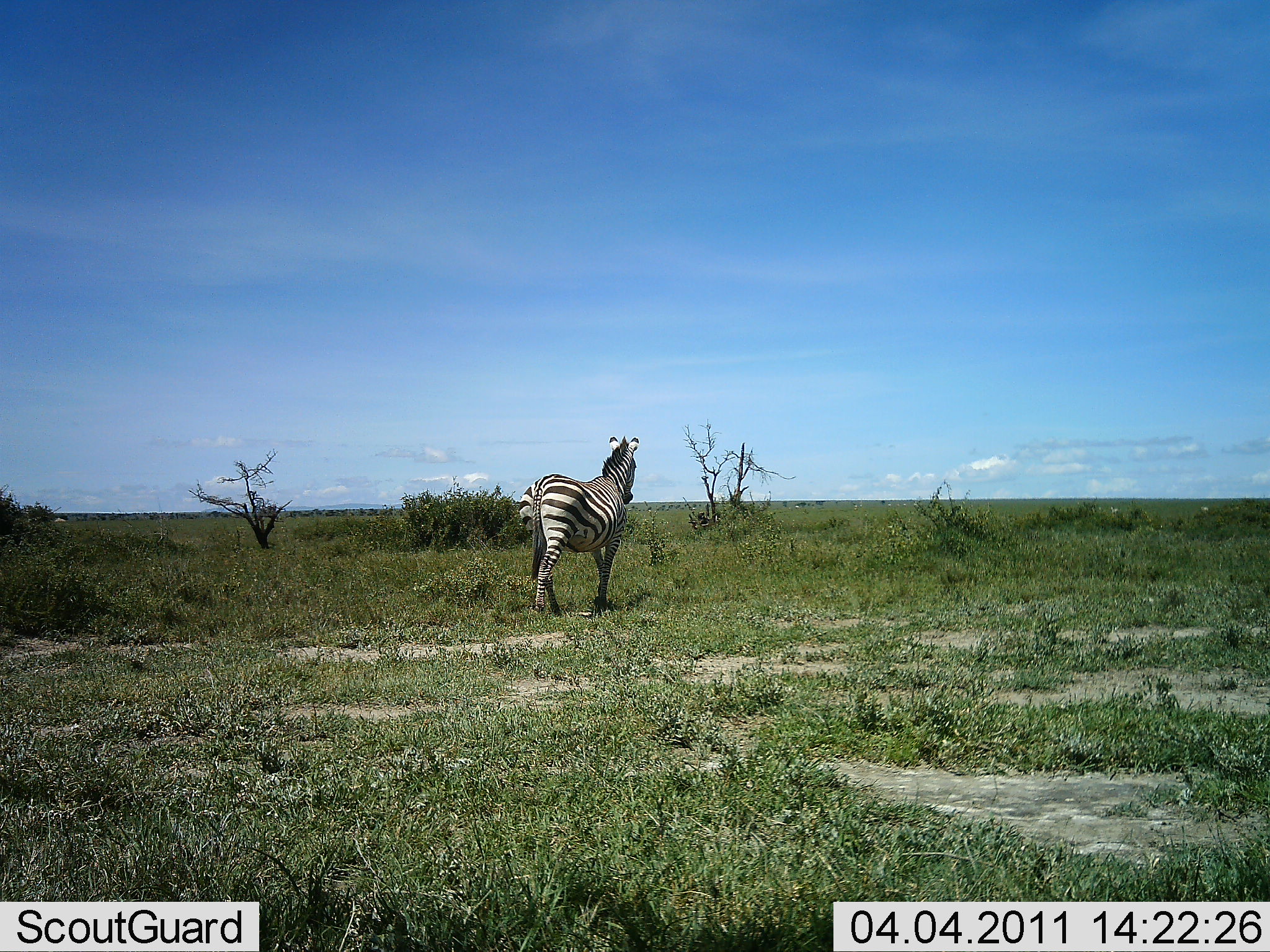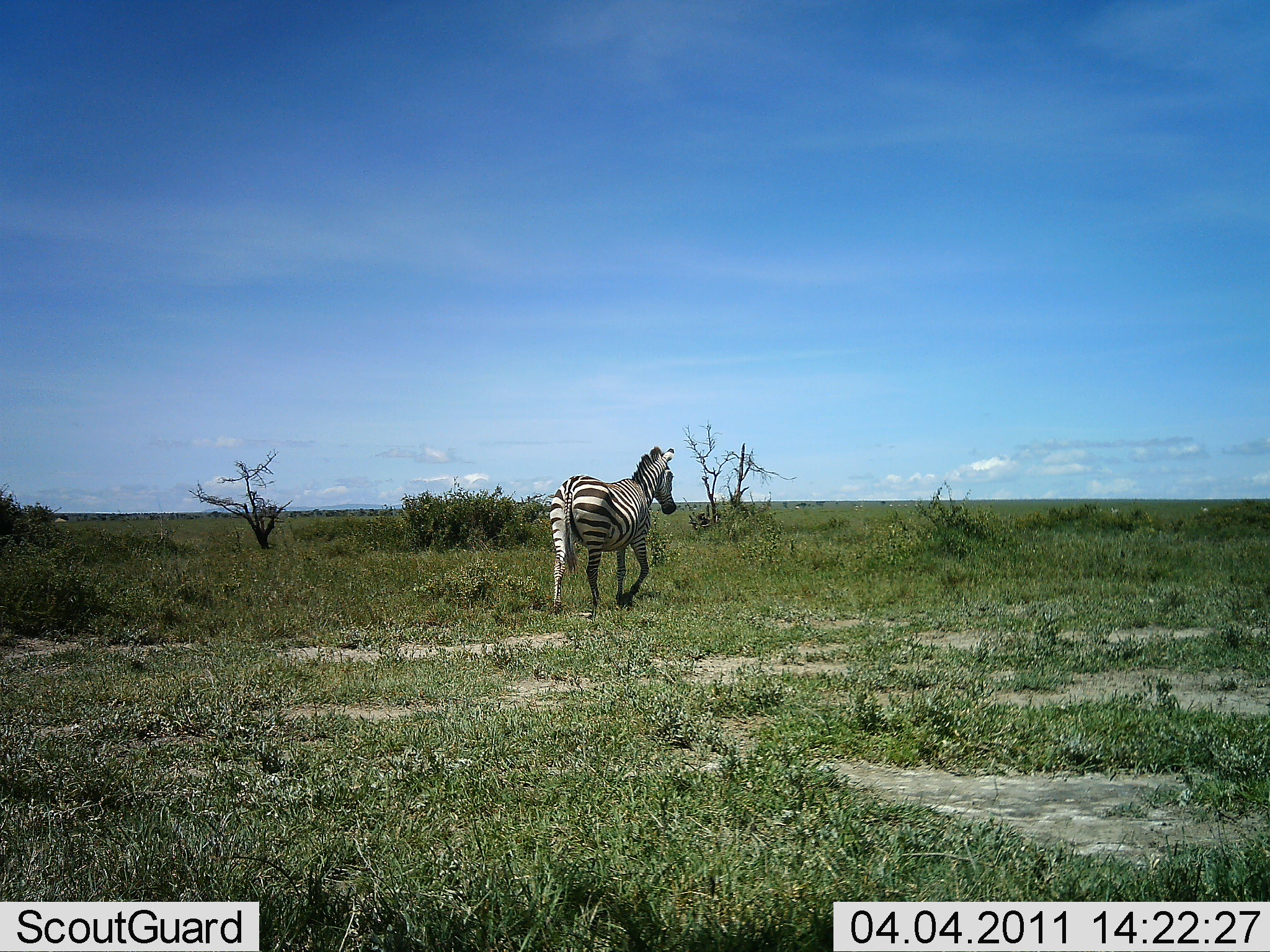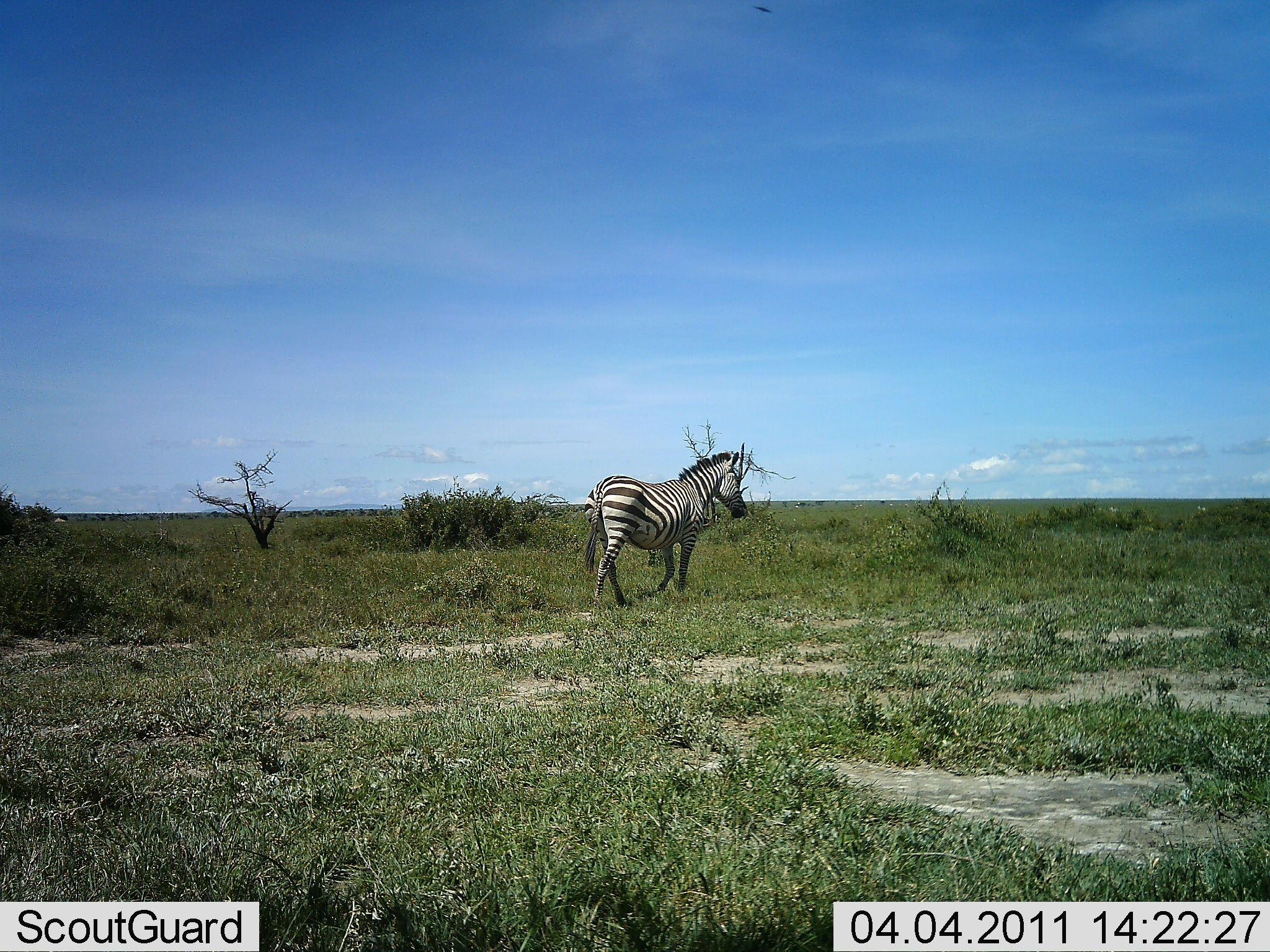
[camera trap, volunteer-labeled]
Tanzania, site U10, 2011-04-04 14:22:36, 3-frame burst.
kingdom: Animalia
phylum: Chordata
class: Mammalia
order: Perissodactyla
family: Equidae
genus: Equus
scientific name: Equus quagga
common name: plains zebra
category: zebra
Zebra (plains zebra) (Equus quagga), count 1. Behavior (volunteer vote fractions): standing 9%, resting 0%, moving 100%, interacting 0%. Young present (vote fraction): 0%. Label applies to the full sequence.